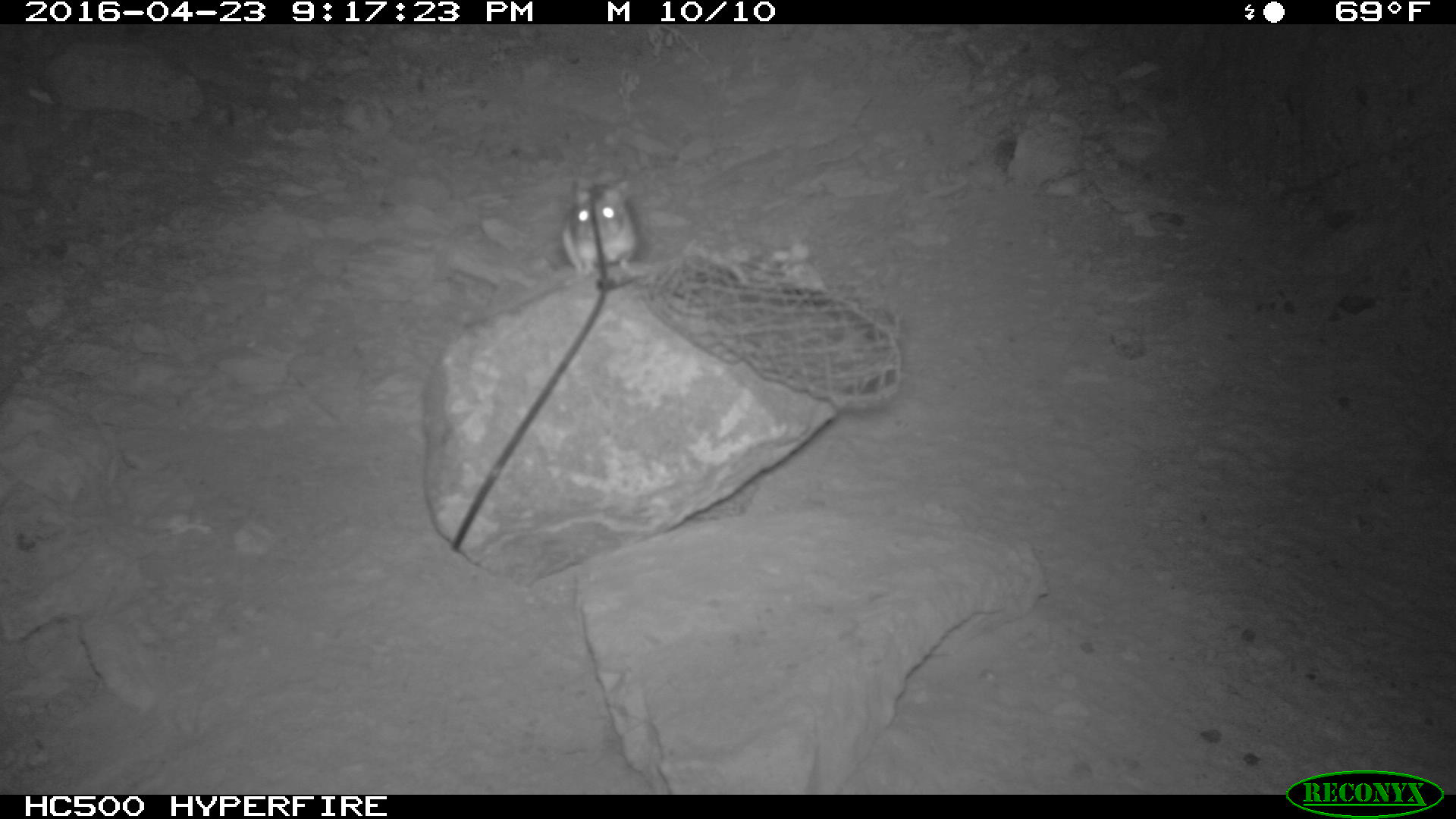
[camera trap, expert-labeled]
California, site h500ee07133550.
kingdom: Animalia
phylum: Chordata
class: Mammalia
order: Rodentia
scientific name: Rodentia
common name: rodent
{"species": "rodent (Rodentia)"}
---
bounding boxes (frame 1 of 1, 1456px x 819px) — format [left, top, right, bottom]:
rodent: [561, 174, 632, 279]